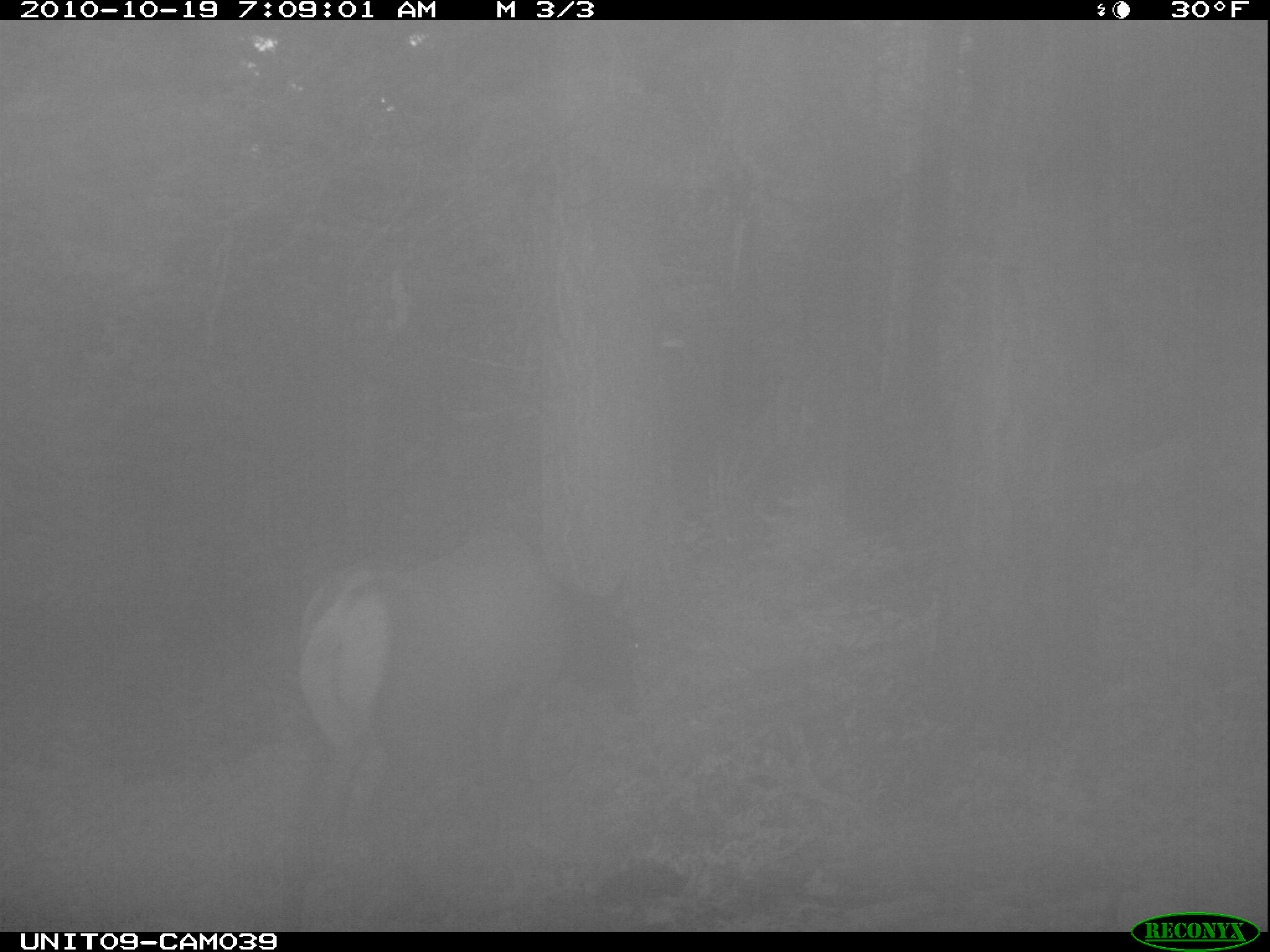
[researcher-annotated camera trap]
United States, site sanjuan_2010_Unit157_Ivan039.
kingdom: Animalia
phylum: Chordata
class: Mammalia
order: Artiodactyla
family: Cervidae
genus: Cervus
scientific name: Cervus elaphus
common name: red deer